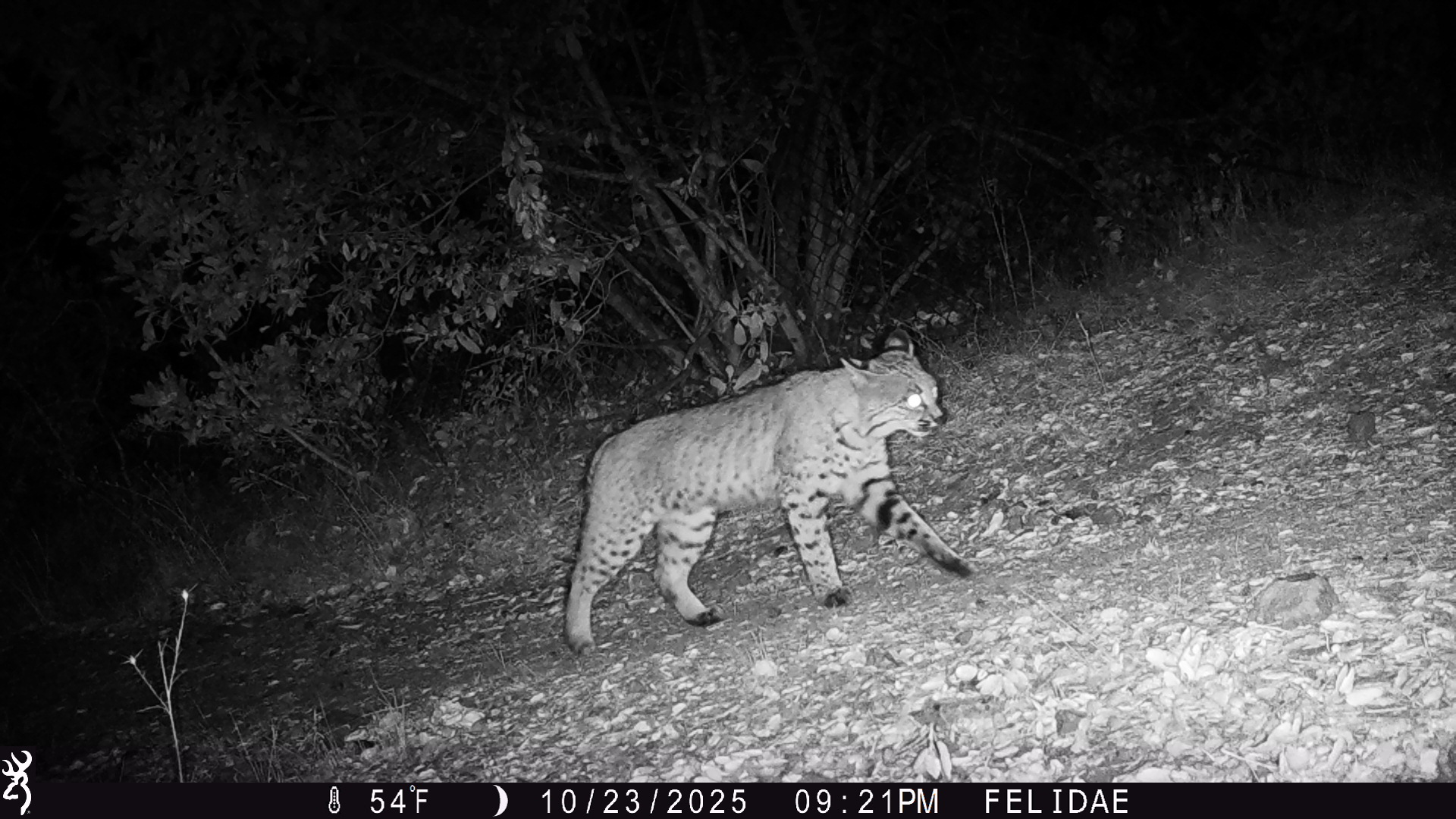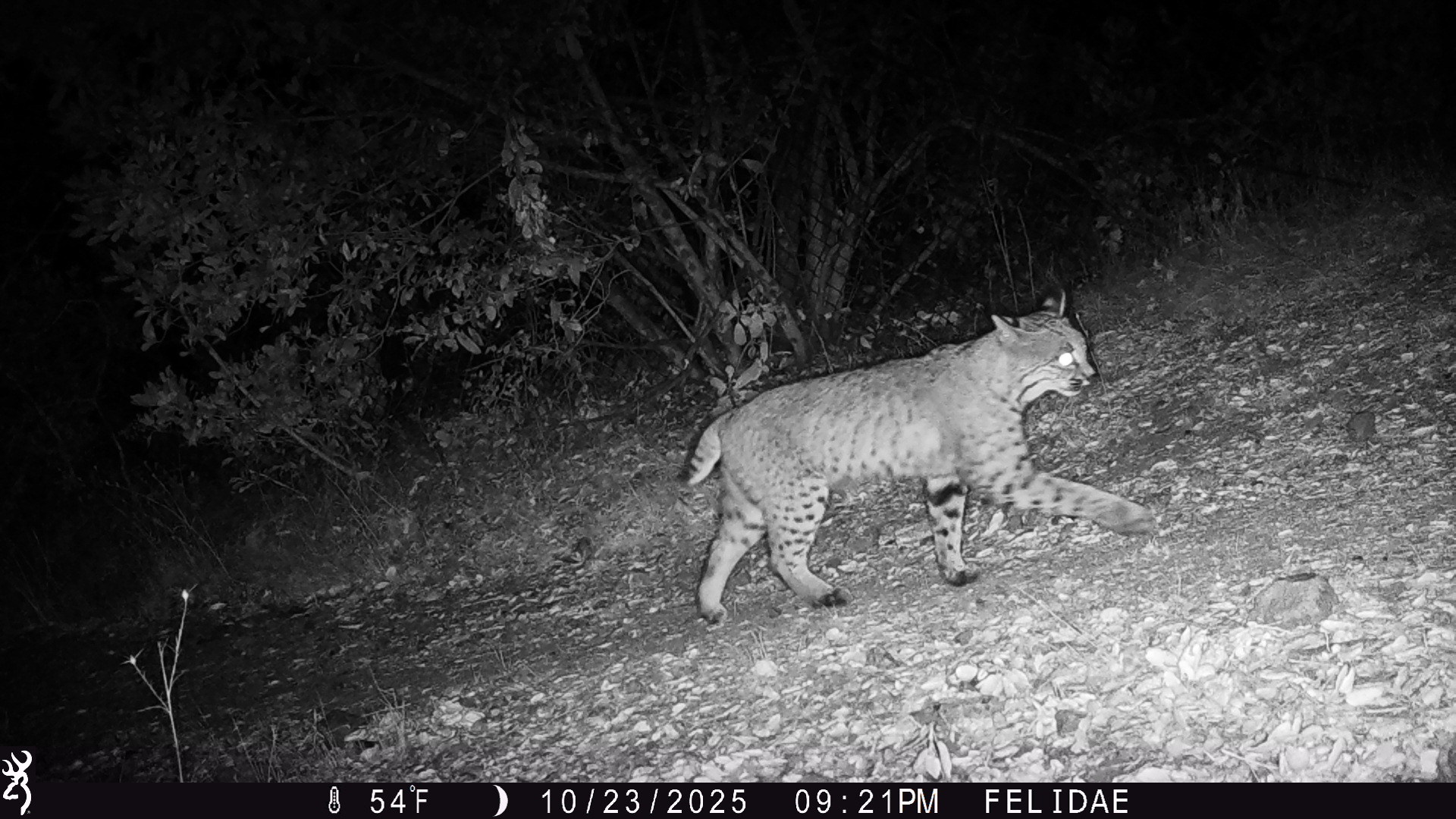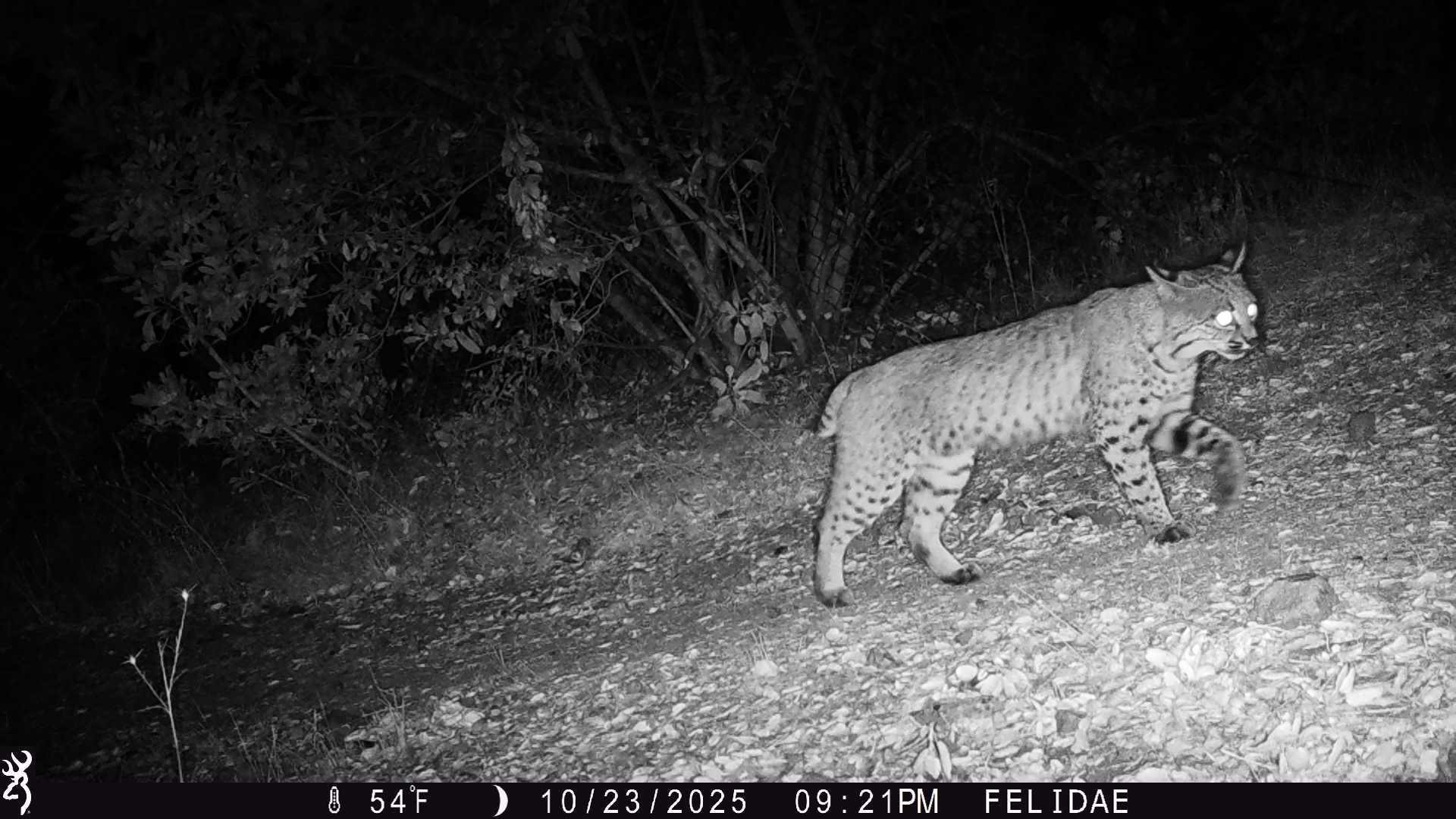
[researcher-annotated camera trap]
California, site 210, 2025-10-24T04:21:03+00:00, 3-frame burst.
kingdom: Animalia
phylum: Chordata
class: Mammalia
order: Carnivora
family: Felidae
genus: Lynx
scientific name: Lynx rufus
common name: bobcat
Bobcat (Lynx rufus).